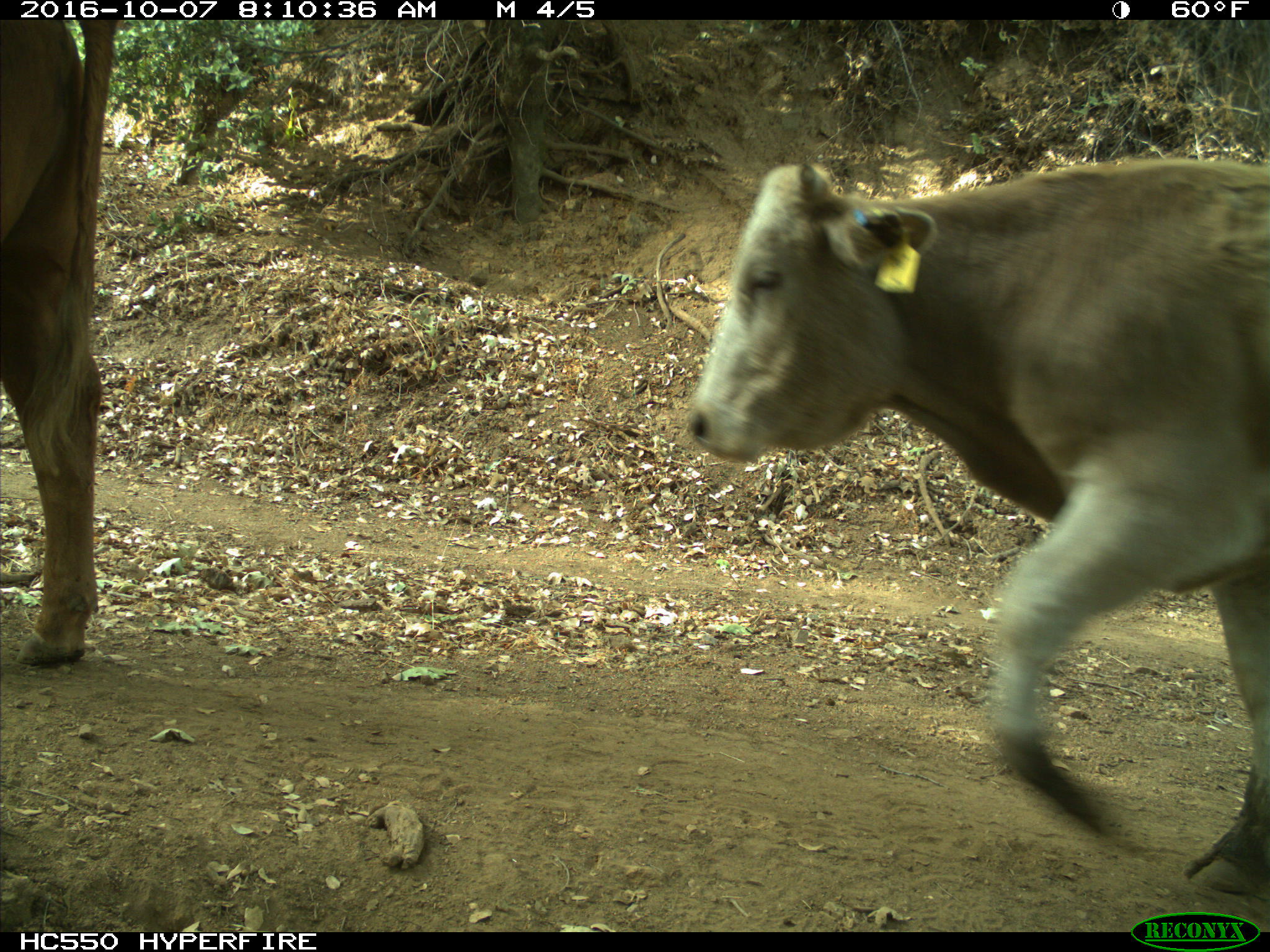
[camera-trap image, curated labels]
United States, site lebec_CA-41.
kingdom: Animalia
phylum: Chordata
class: Mammalia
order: Artiodactyla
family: Bovidae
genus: Bos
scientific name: Bos taurus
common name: domestic cow